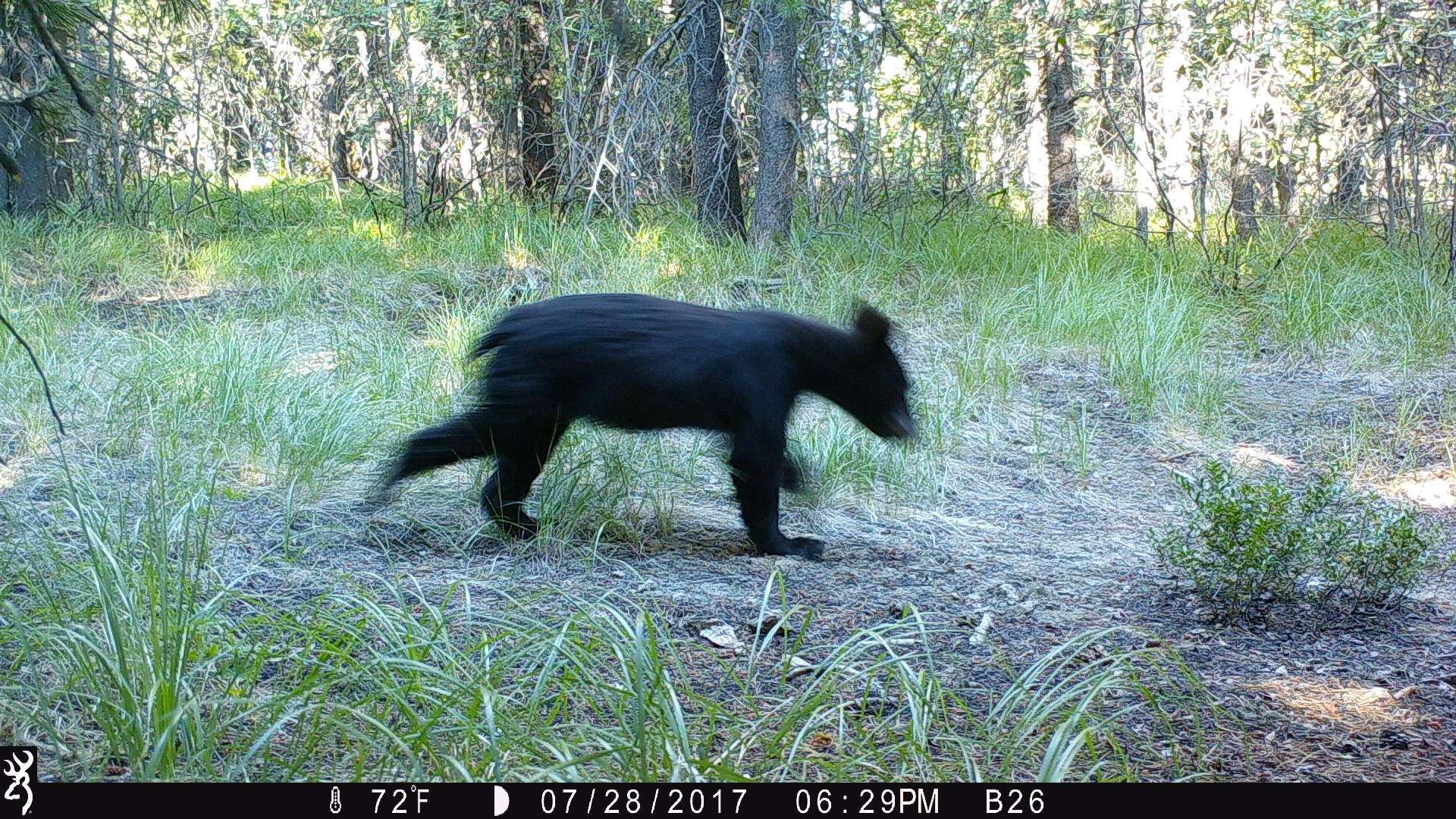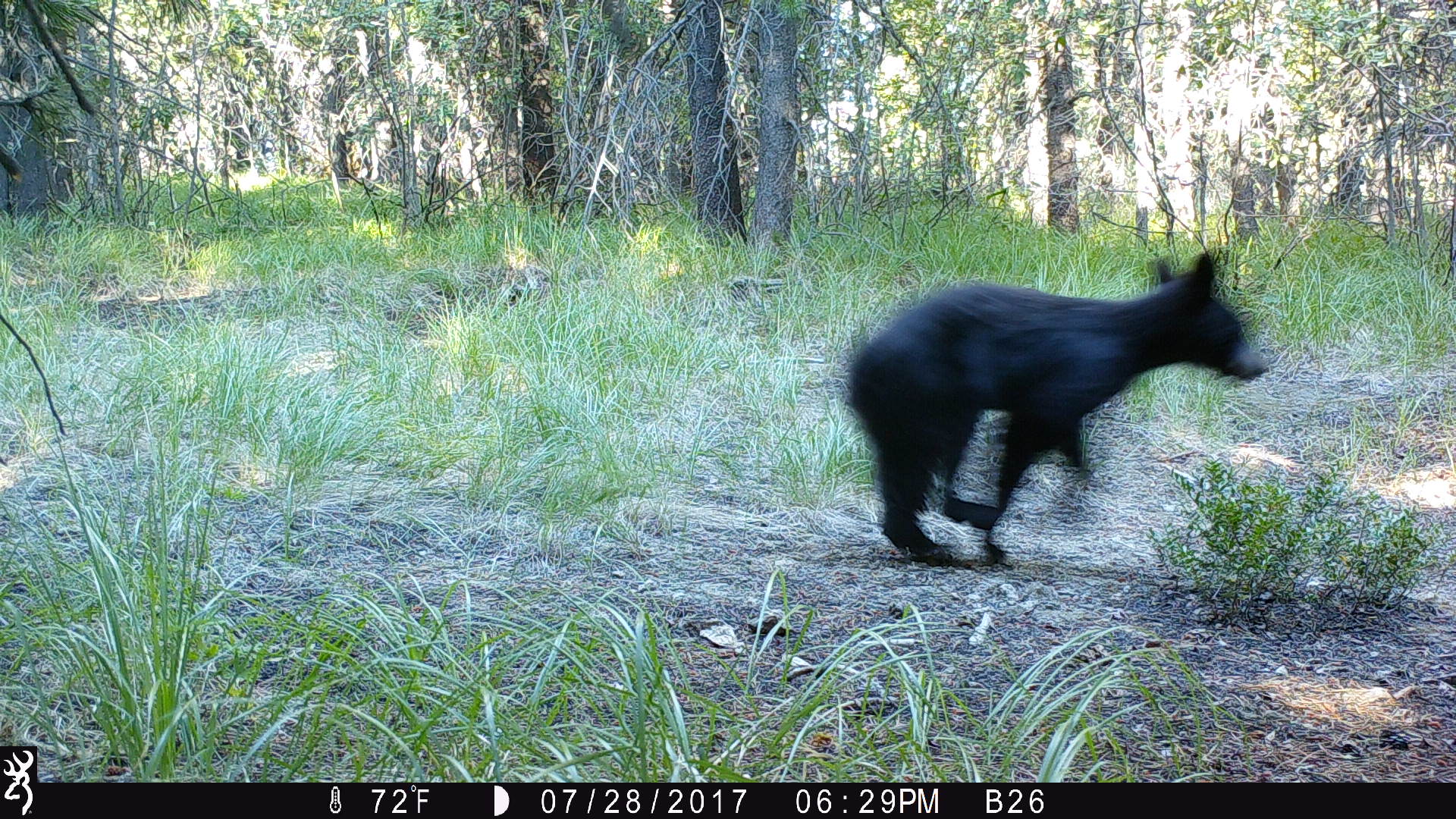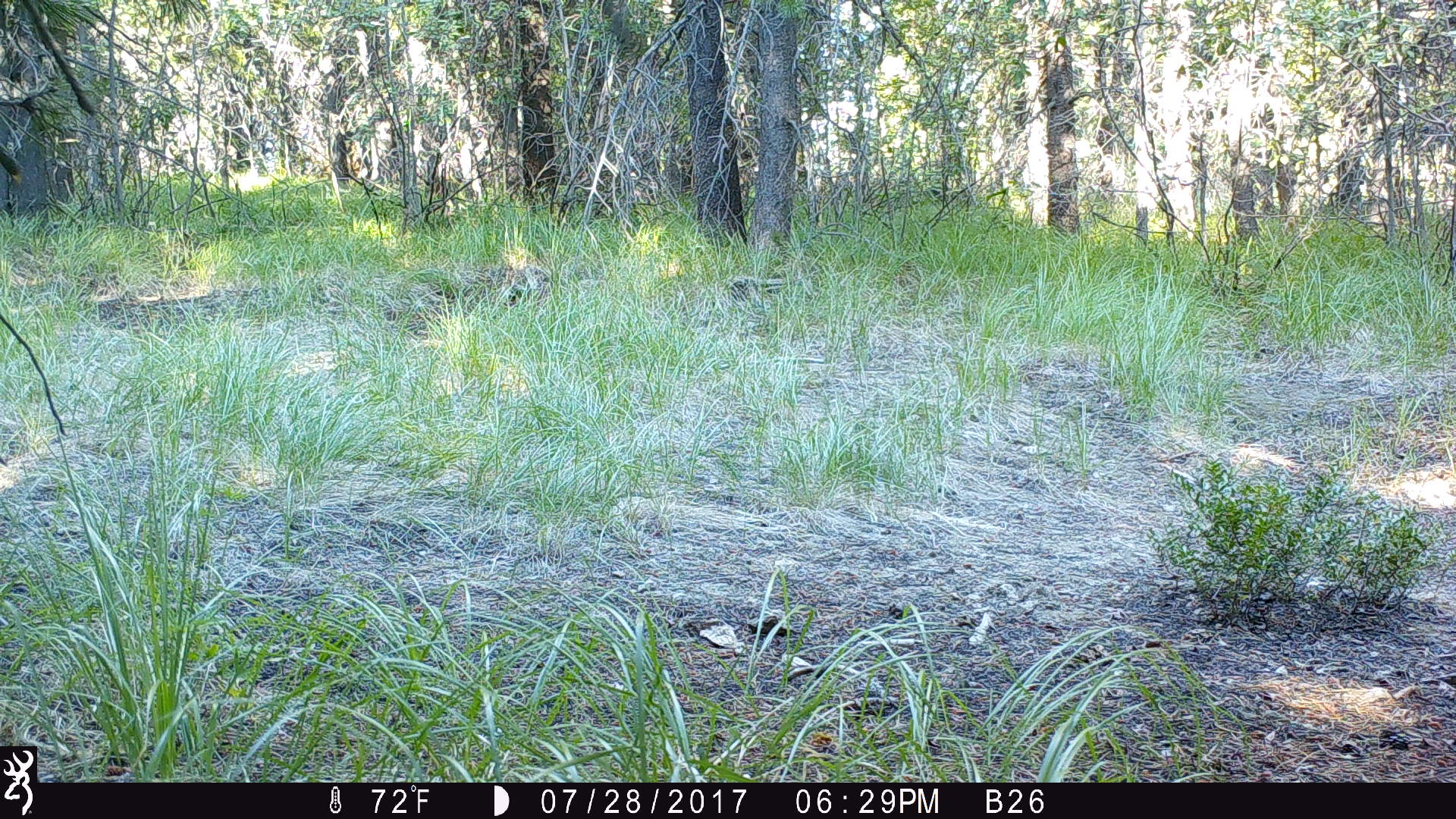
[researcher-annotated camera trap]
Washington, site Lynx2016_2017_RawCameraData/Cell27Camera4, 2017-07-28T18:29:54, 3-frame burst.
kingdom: Animalia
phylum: Chordata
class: Mammalia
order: Carnivora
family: Ursidae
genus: Ursus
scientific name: Ursus americanus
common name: american black bear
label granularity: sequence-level